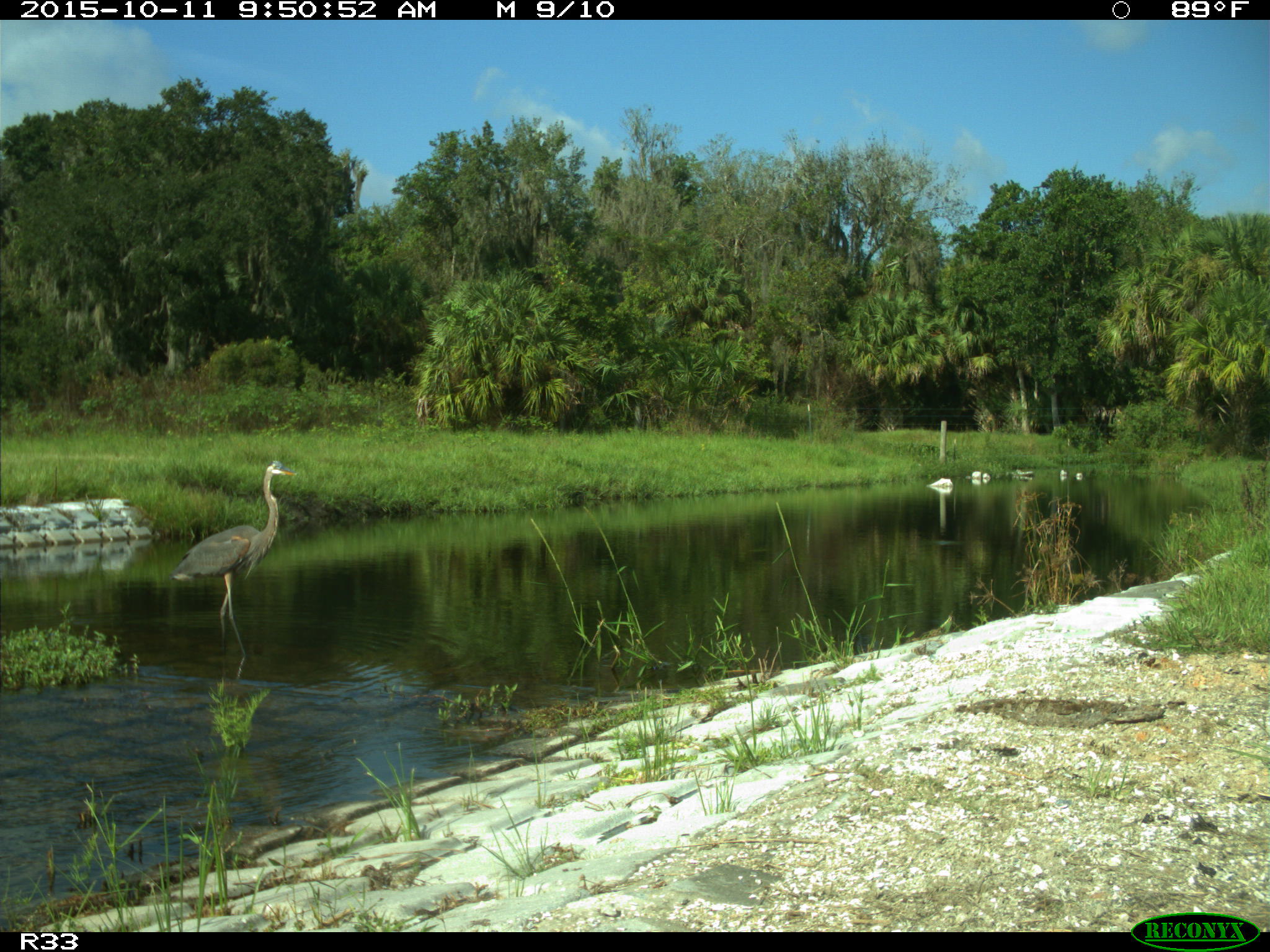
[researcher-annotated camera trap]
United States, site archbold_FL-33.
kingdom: Animalia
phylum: Chordata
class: Aves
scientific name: Aves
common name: birds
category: unidentified bird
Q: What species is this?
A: Unidentified bird (birds) (Aves).